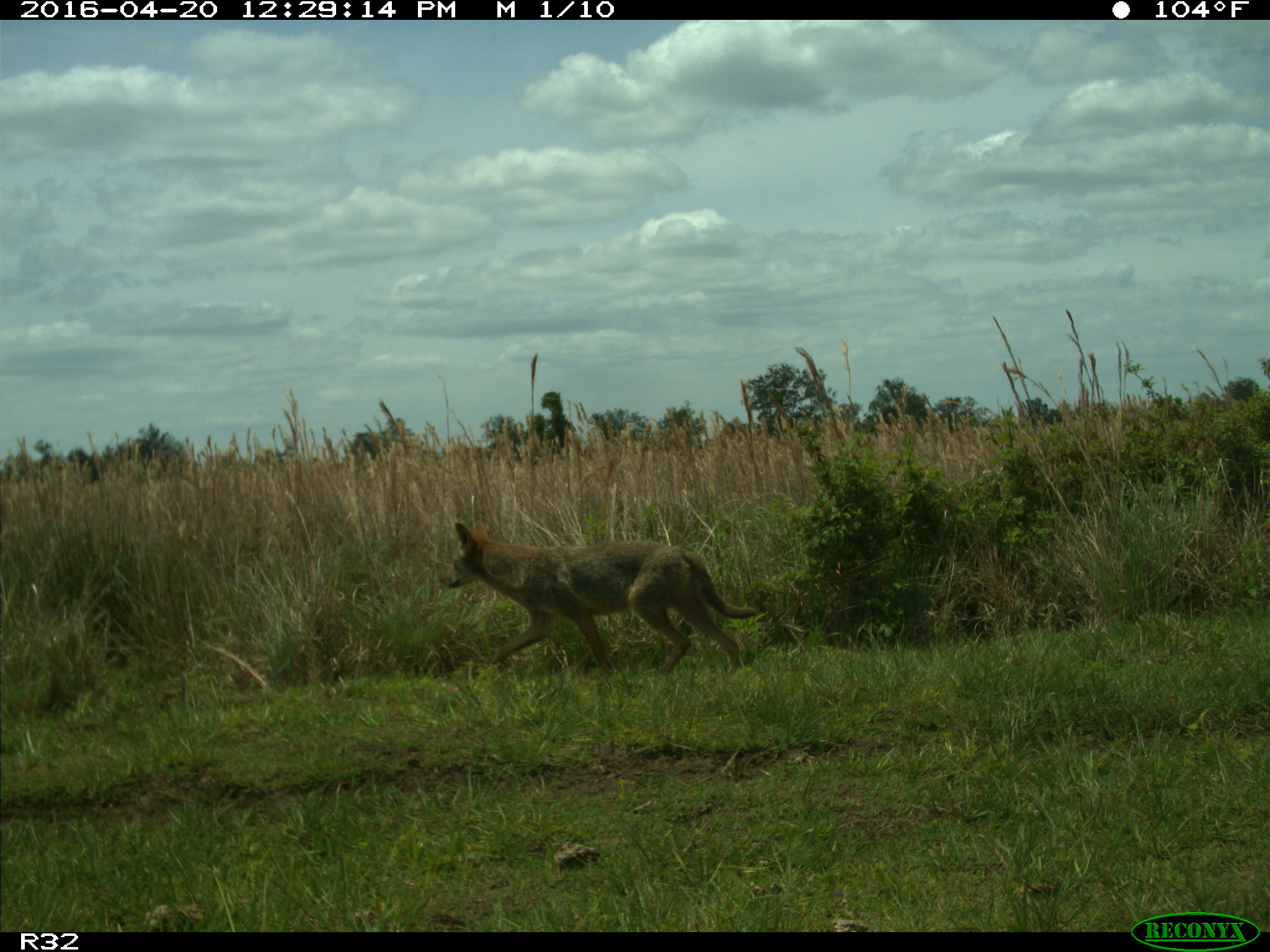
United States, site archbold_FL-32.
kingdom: Animalia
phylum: Chordata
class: Mammalia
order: Carnivora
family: Canidae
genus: Canis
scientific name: Canis latrans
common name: coyote